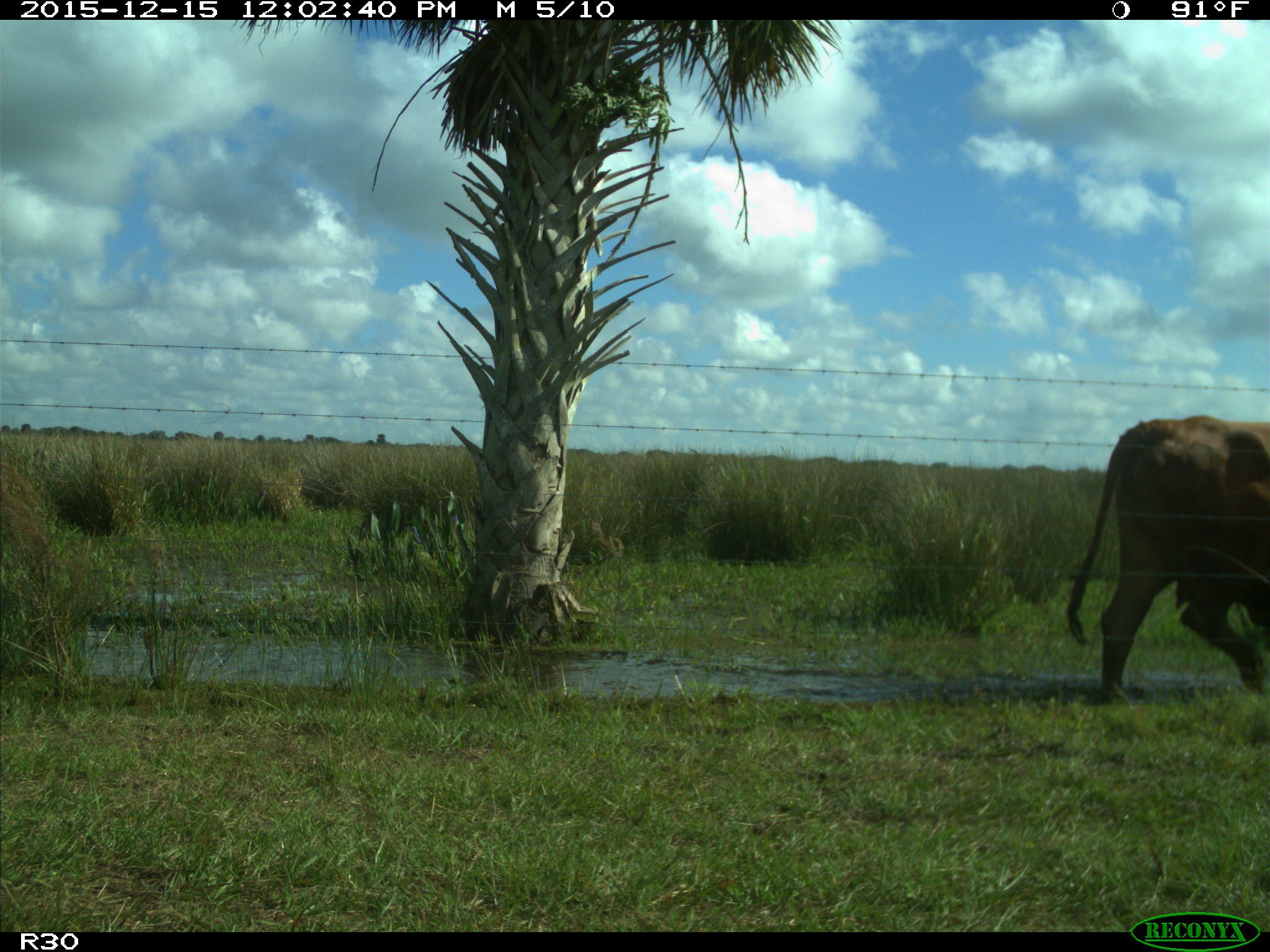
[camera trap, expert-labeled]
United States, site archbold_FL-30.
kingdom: Animalia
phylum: Chordata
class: Mammalia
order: Artiodactyla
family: Bovidae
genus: Bos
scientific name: Bos taurus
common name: domestic cow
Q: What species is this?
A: Bos taurus (domestic cow).